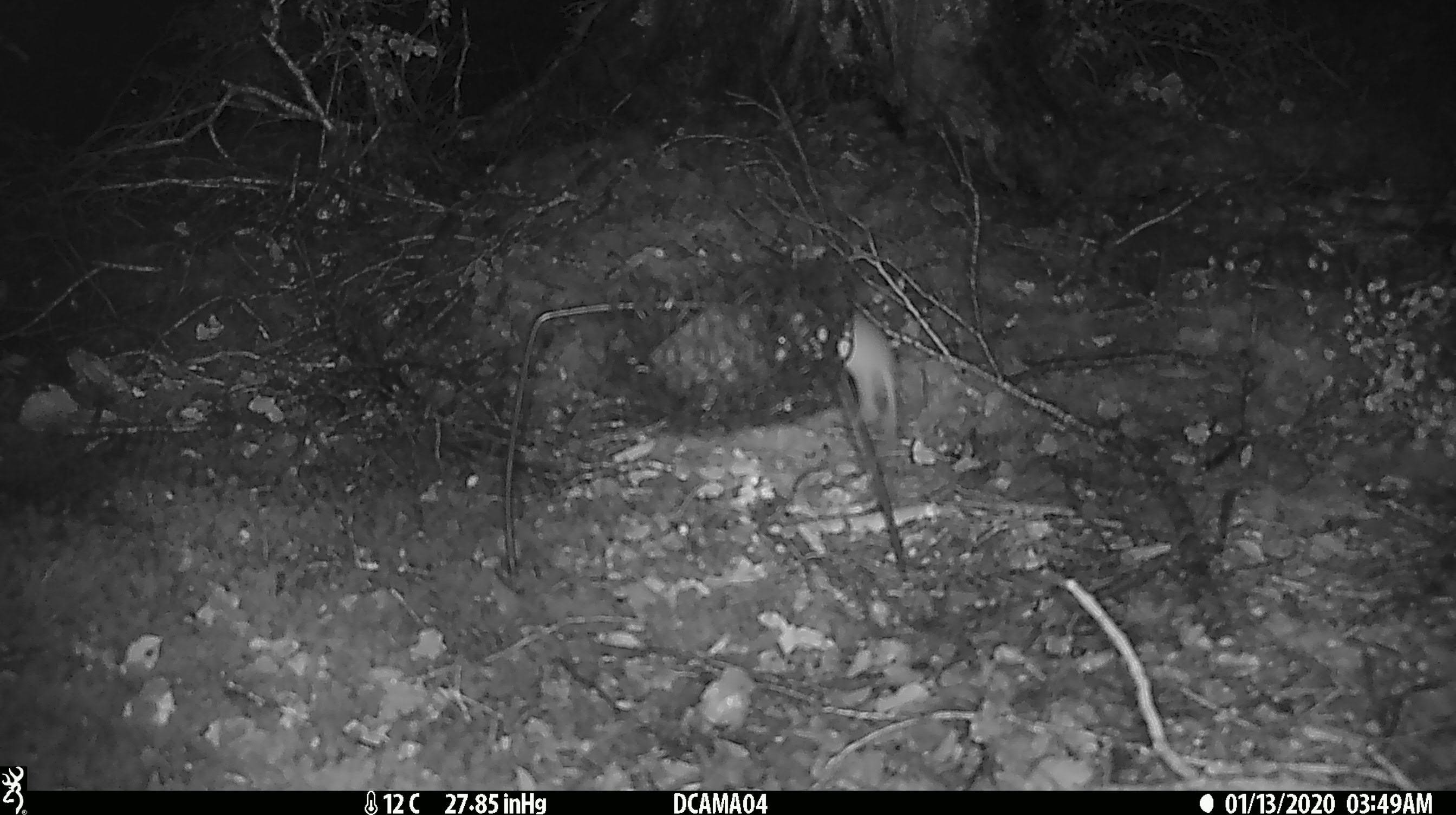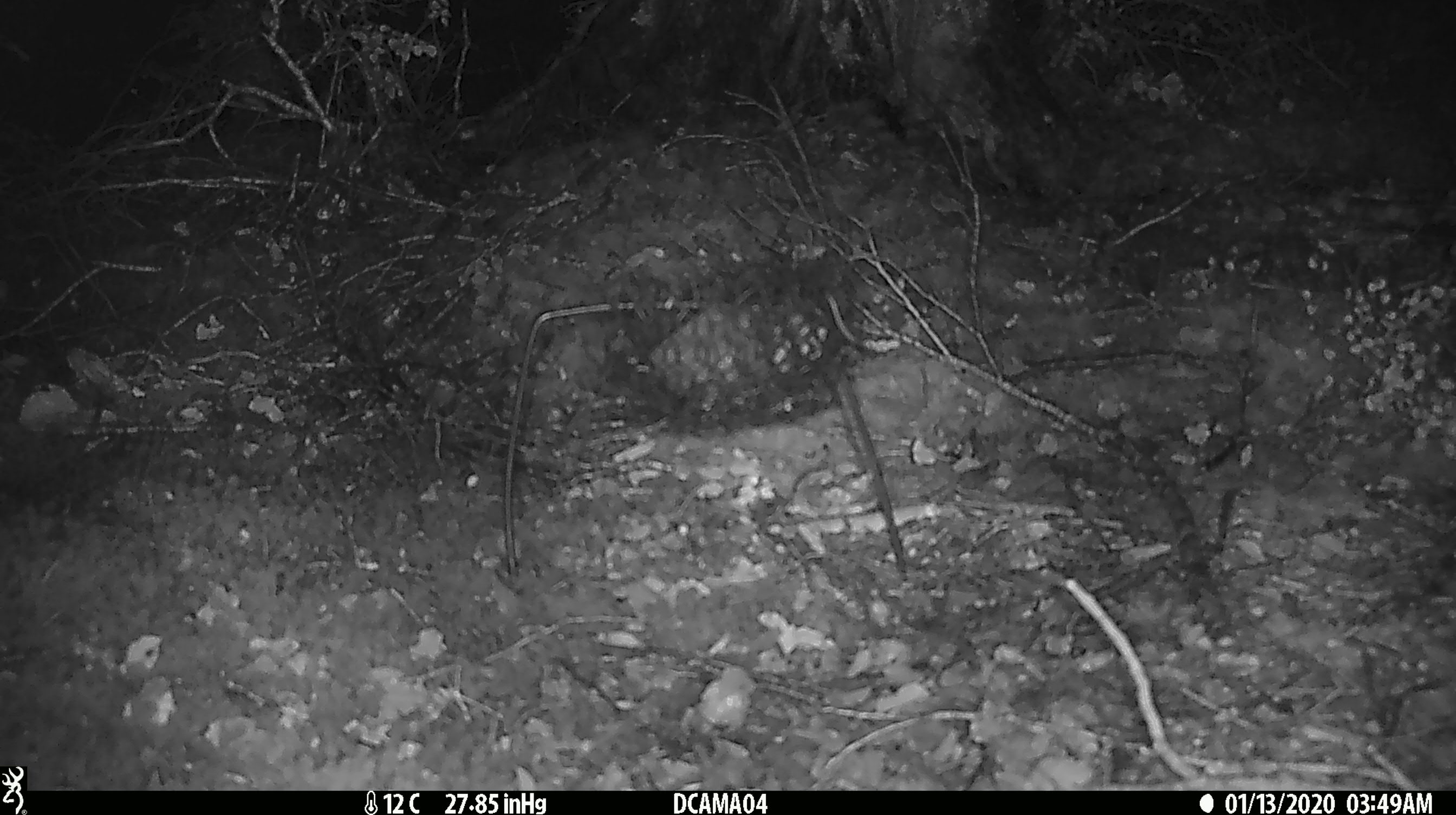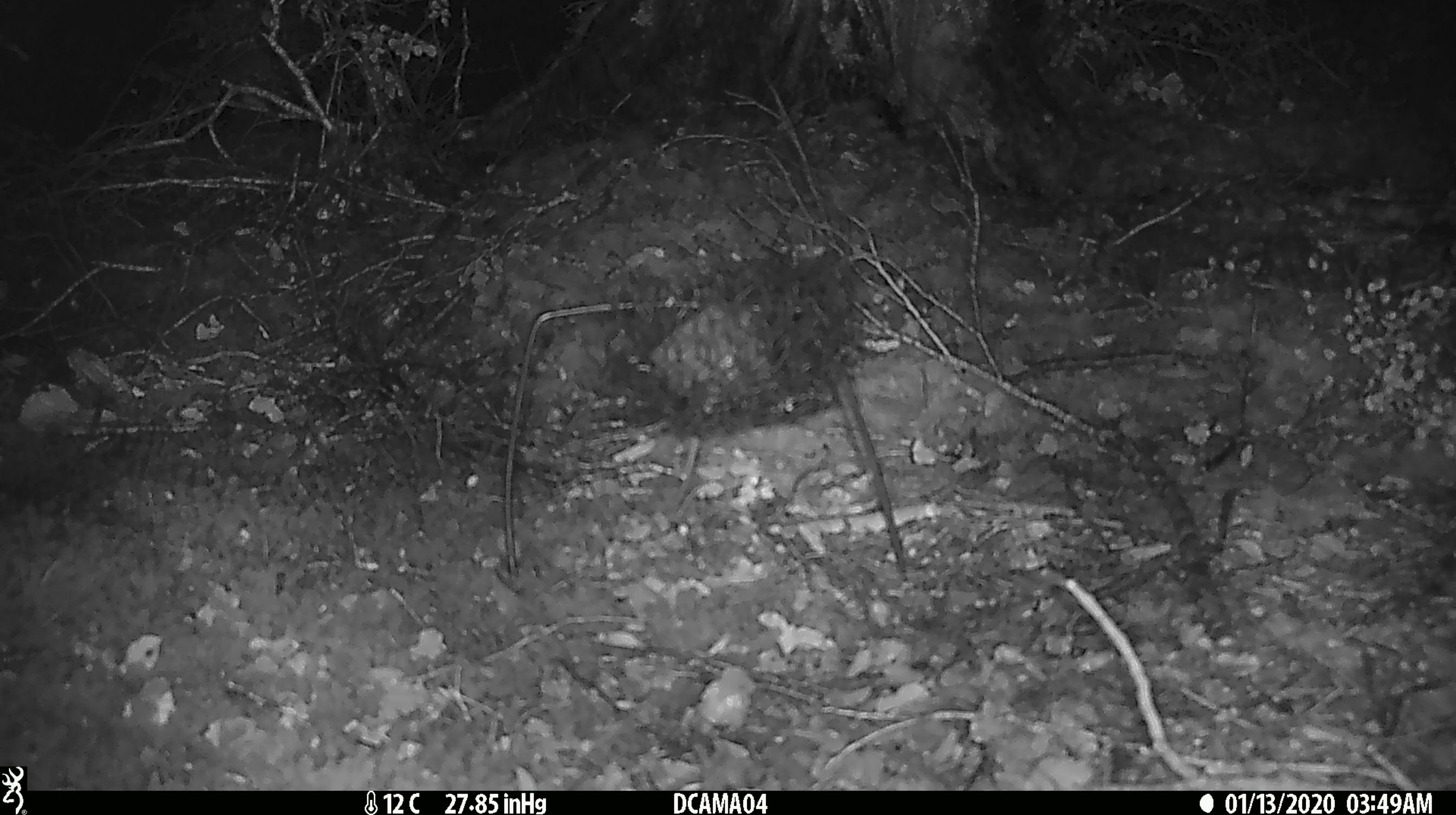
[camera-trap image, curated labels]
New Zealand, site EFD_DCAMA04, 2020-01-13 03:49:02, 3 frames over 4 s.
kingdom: Animalia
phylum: Chordata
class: Mammalia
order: Rodentia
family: Muridae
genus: Mus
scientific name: Mus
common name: mouse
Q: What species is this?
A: Mouse (Mus).